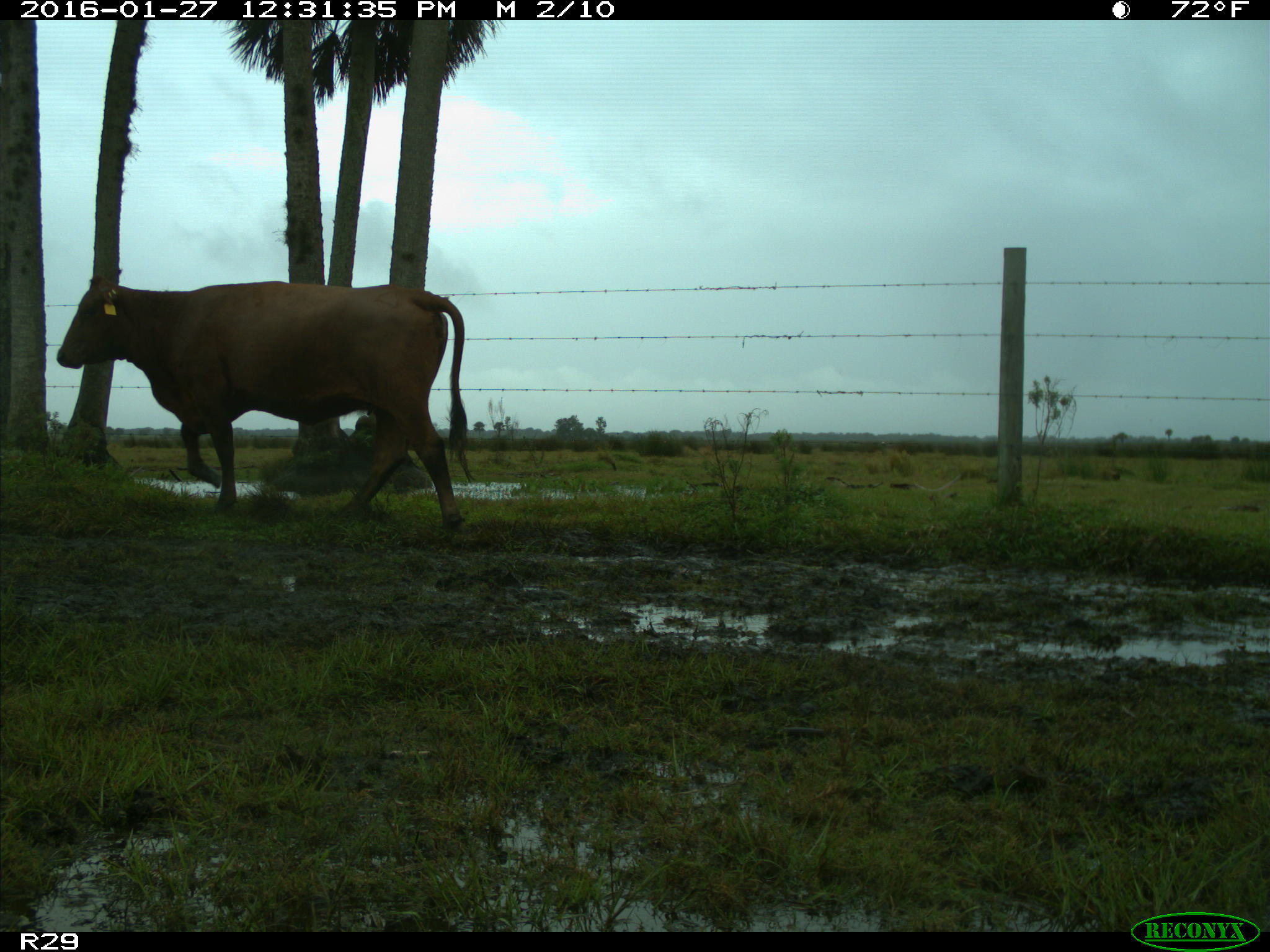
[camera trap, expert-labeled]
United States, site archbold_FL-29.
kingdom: Animalia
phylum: Chordata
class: Mammalia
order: Artiodactyla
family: Bovidae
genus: Bos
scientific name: Bos taurus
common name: domestic cow